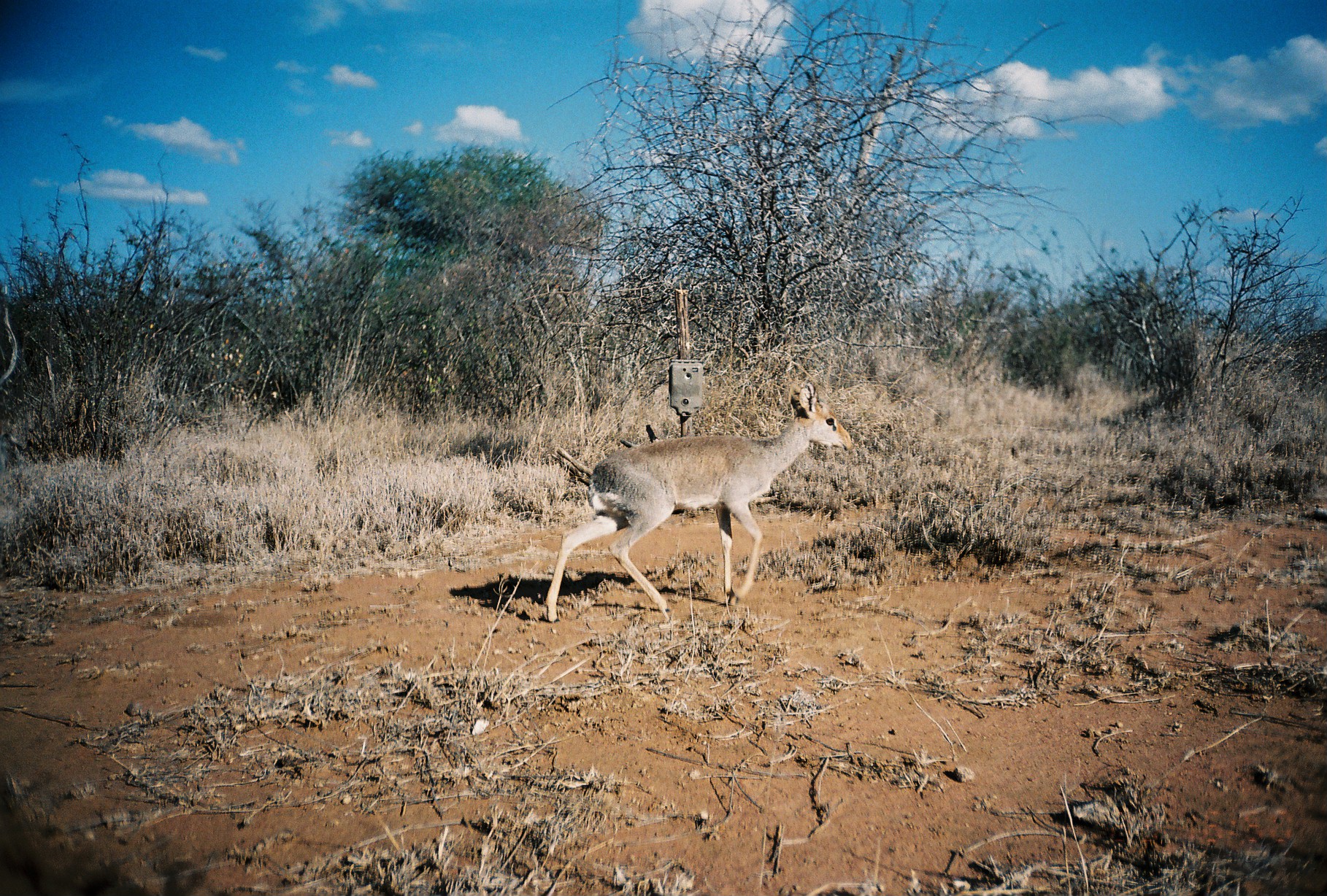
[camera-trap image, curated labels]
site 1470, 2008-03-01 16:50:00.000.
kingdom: Animalia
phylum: Chordata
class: Mammalia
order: Artiodactyla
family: Bovidae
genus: Madoqua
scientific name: Madoqua guentheri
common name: günther's dik-dik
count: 1